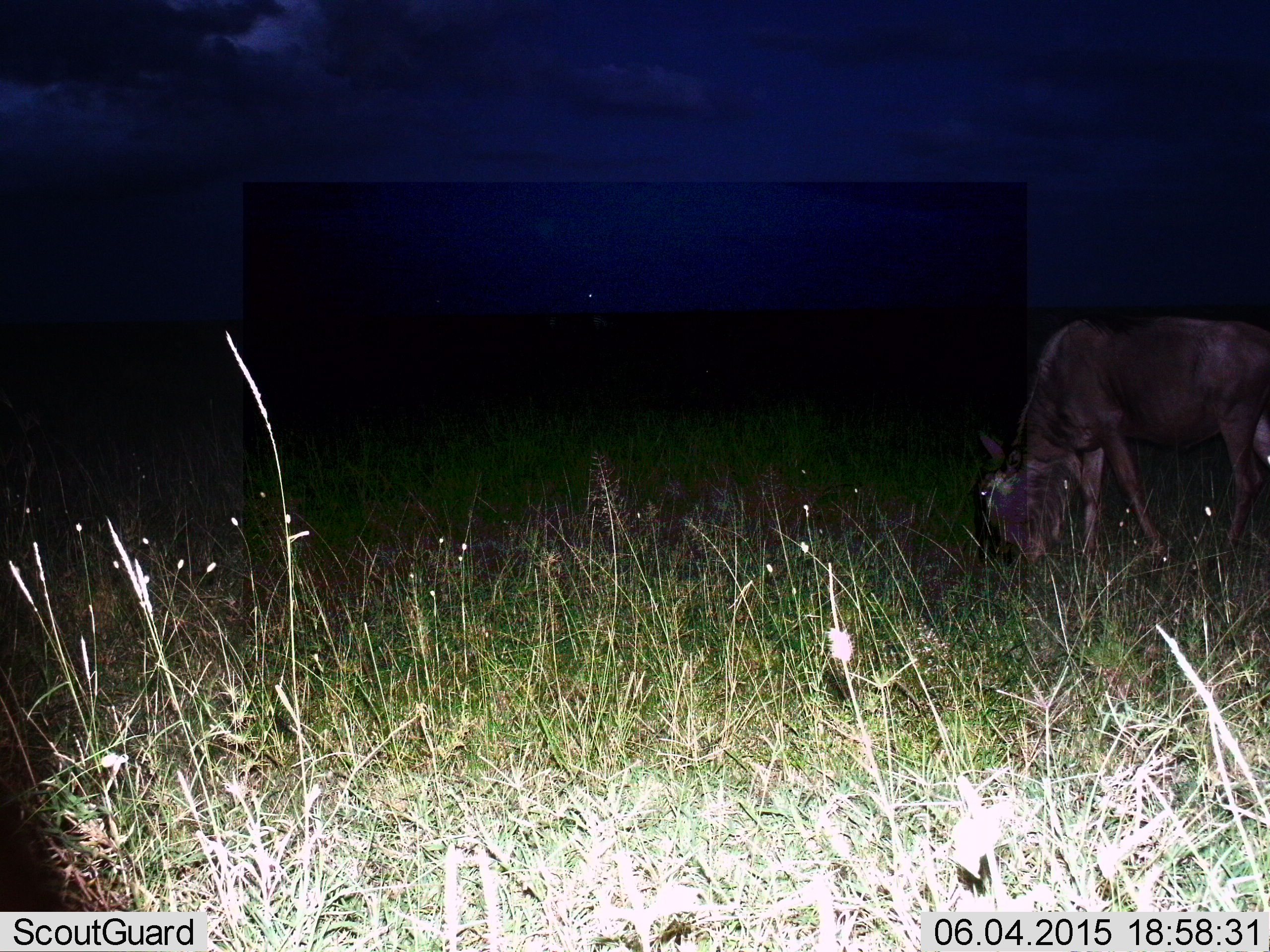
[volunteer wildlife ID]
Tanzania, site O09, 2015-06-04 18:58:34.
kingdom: Animalia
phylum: Chordata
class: Mammalia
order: Artiodactyla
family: Bovidae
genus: Connochaetes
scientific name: Connochaetes taurinus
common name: blue wildebeest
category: wildebeest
Wildebeest (blue wildebeest) (Connochaetes taurinus), count 1. Behavior (volunteer vote fractions): standing 18%, resting 0%, moving 0%, interacting 0%. Young present (vote fraction): 0%. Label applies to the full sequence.